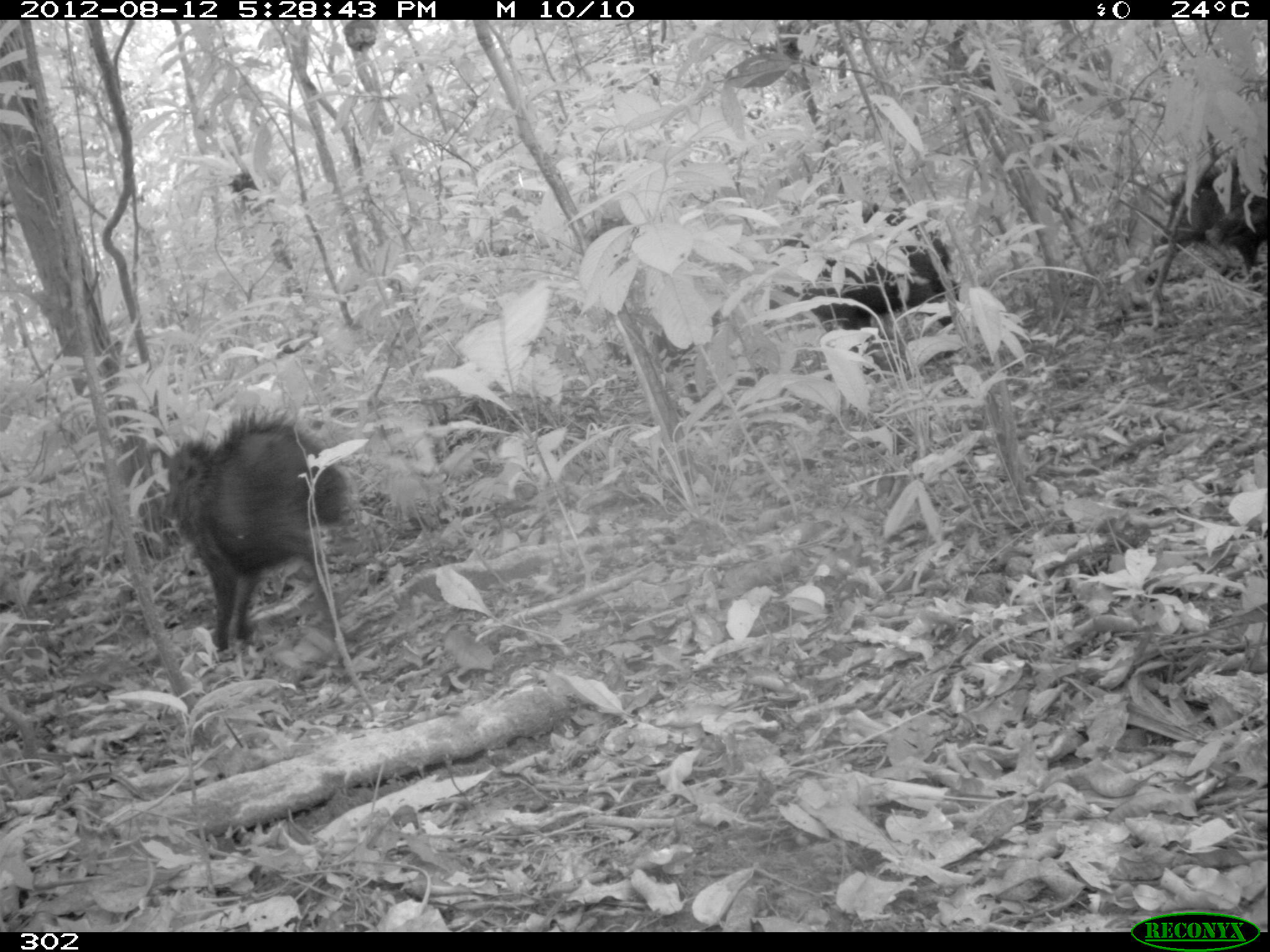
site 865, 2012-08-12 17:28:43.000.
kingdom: Animalia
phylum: Chordata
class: Mammalia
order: Artiodactyla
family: Tayassuidae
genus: Tayassu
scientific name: Tayassu pecari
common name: white-lipped peccary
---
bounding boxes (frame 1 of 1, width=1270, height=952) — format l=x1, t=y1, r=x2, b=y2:
tayassu pecari: l=158, t=405, r=350, b=653; l=771, t=206, r=960, b=355; l=1154, t=168, r=1266, b=290